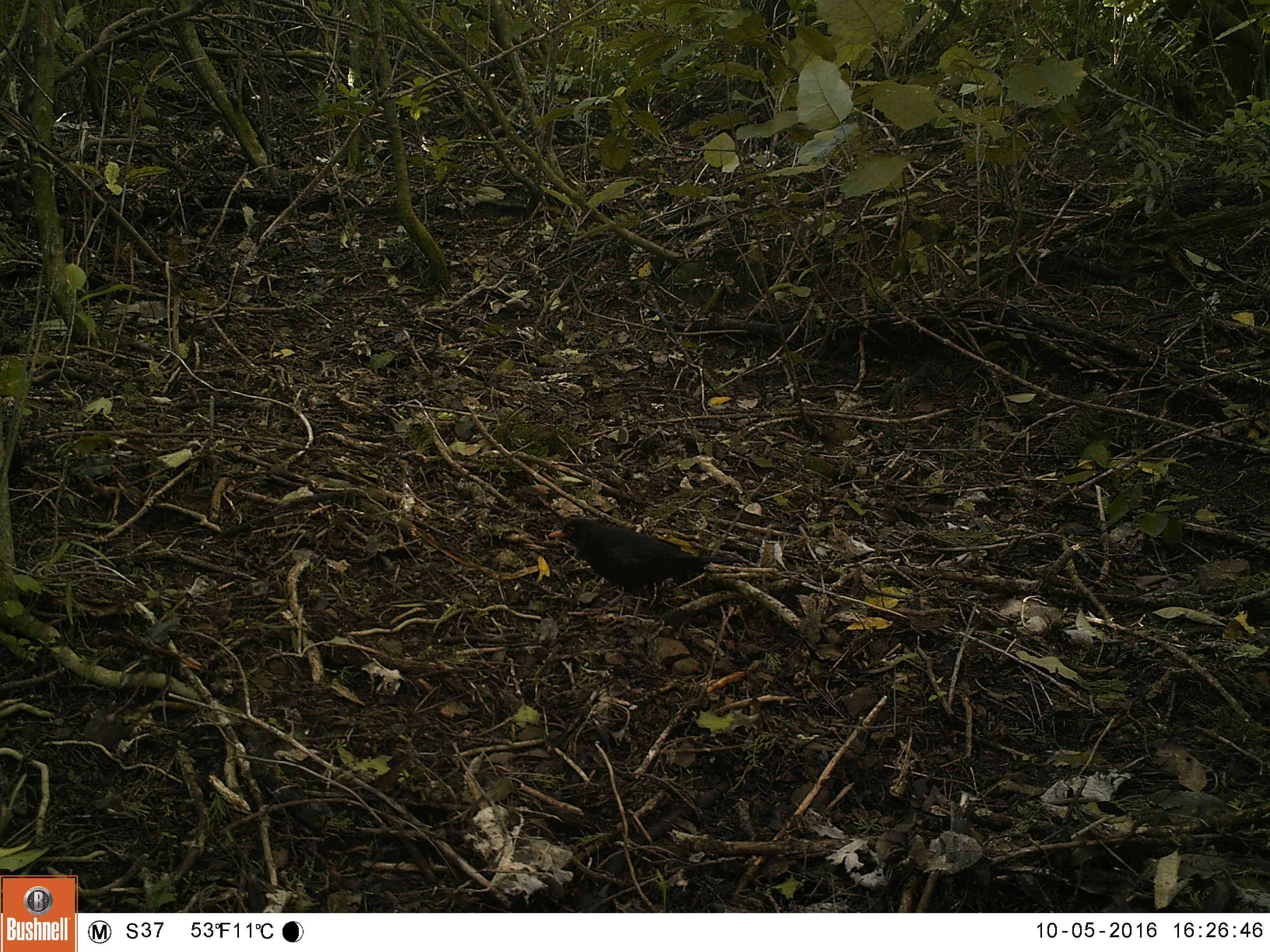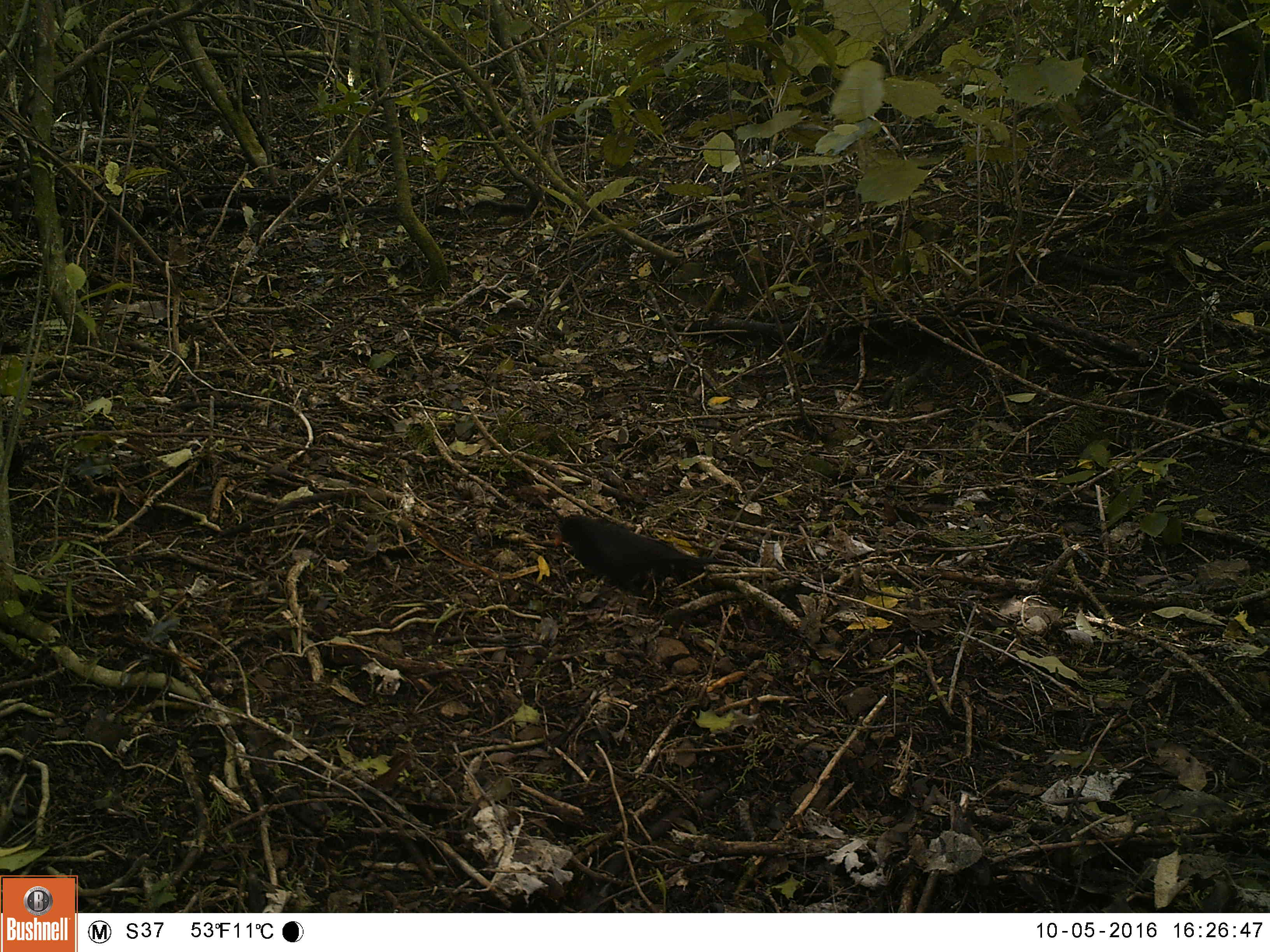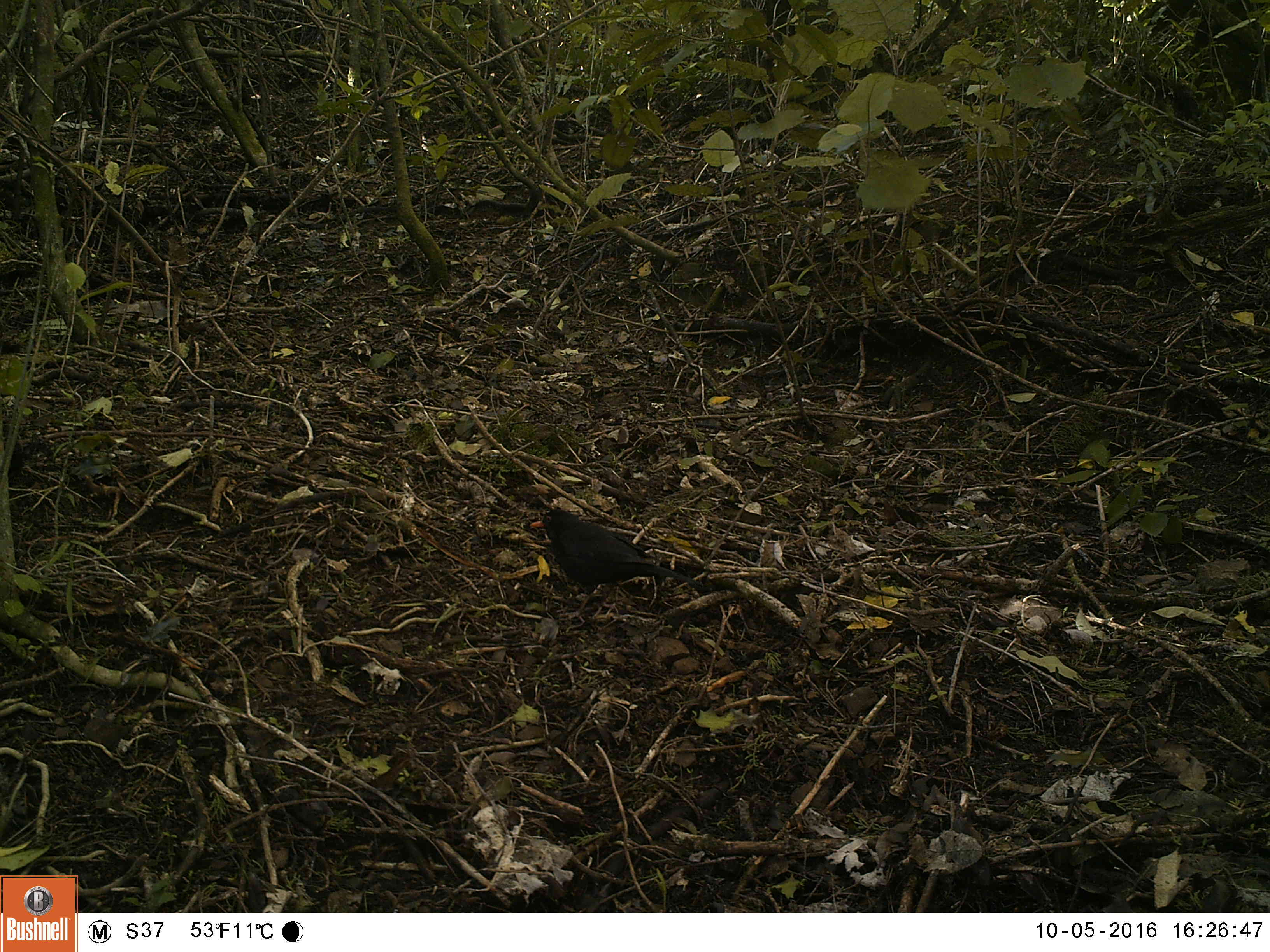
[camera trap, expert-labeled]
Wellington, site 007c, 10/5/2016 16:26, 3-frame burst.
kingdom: Animalia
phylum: Chordata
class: Aves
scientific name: Aves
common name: bird